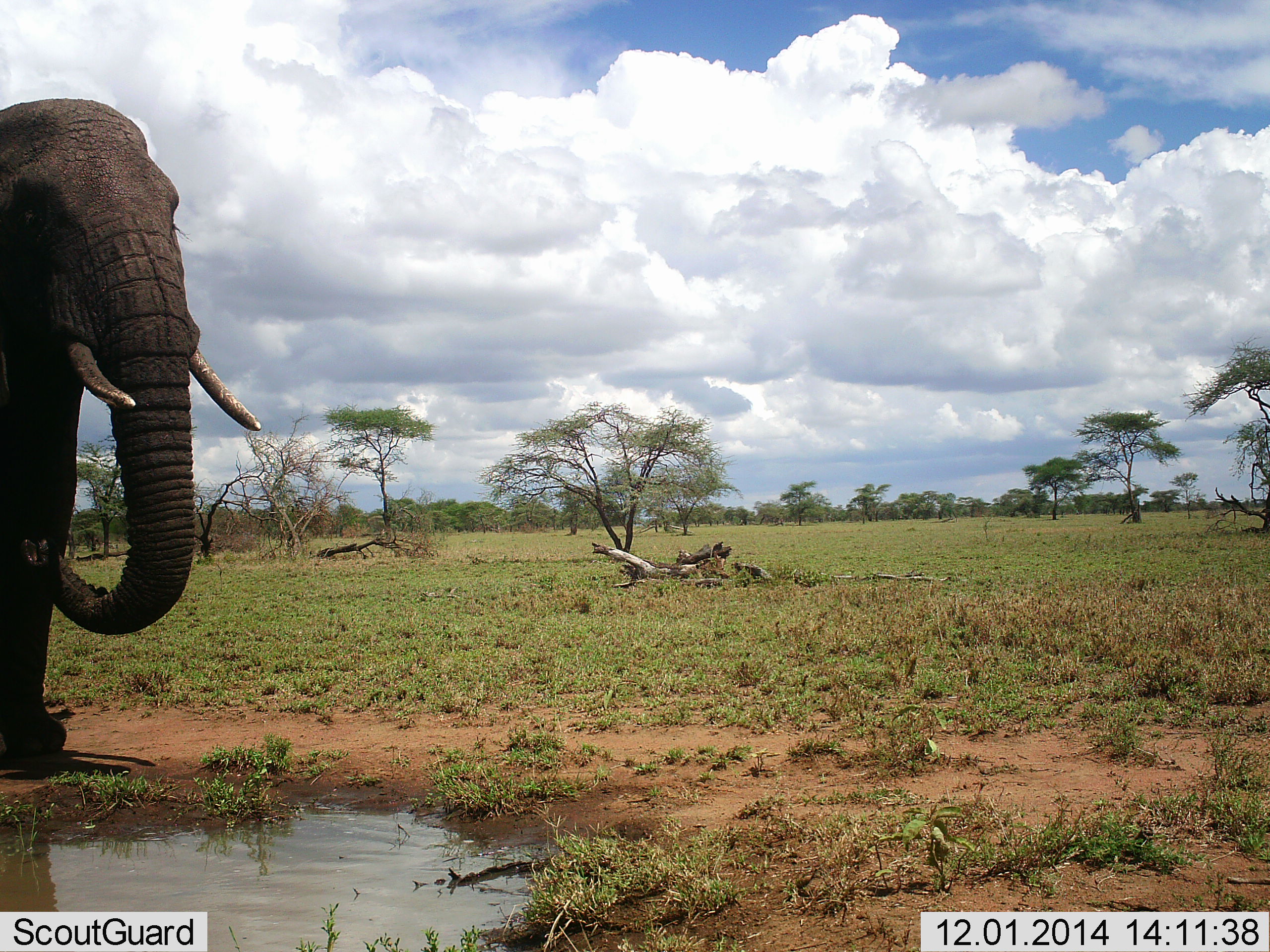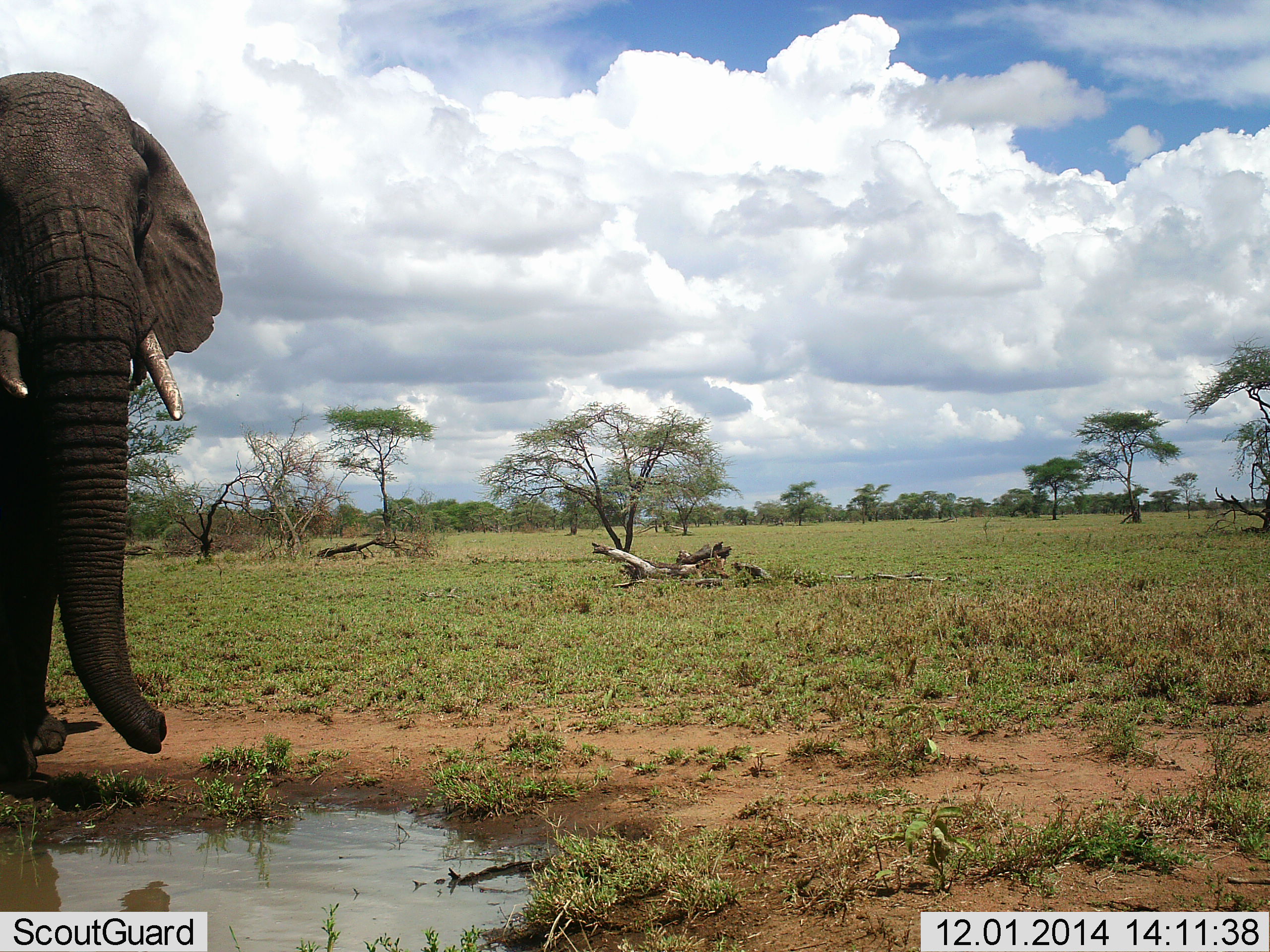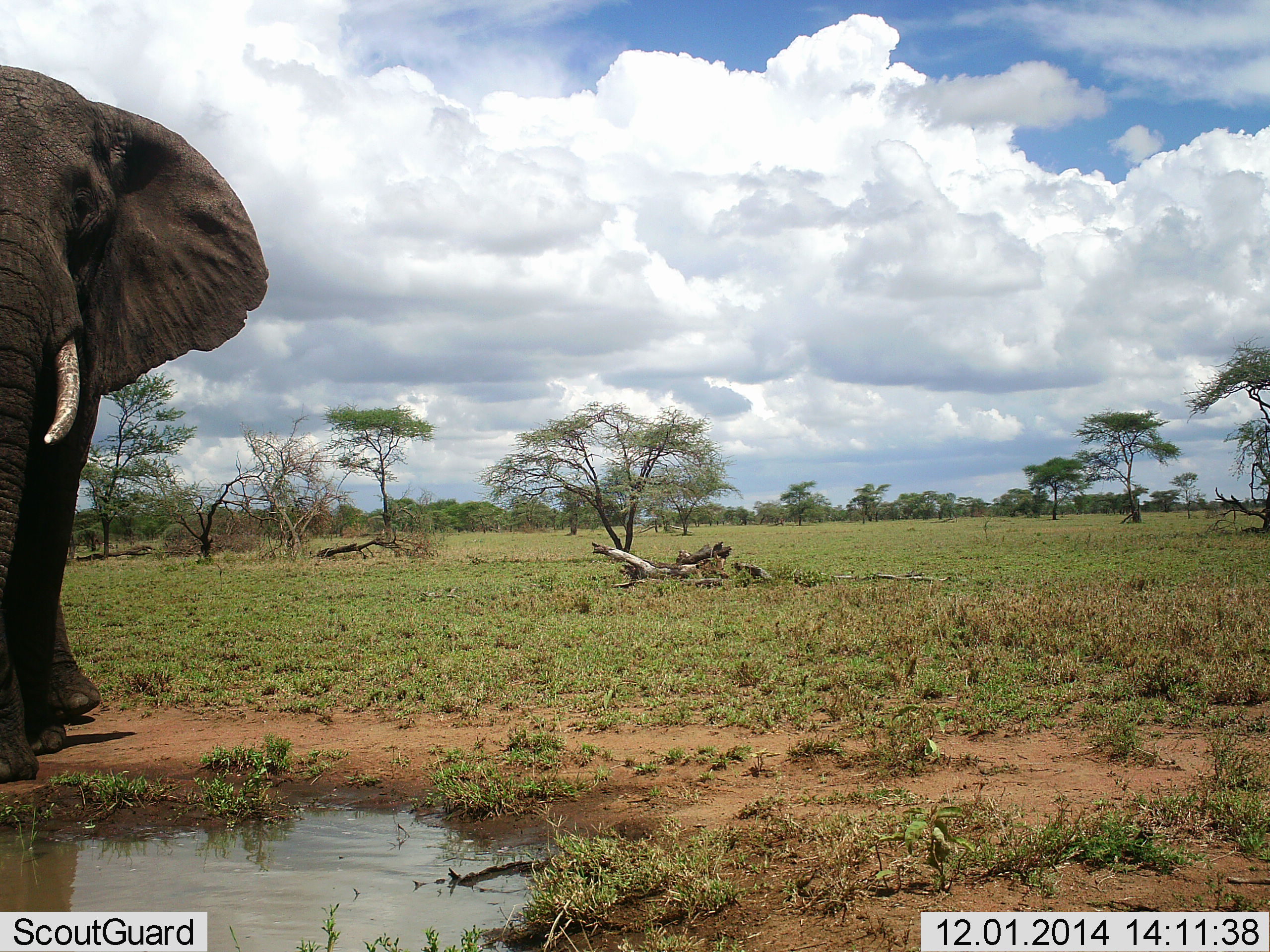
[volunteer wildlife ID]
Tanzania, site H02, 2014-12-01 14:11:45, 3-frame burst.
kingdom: Animalia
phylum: Chordata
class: Mammalia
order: Proboscidea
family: Elephantidae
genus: Loxodonta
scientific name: Loxodonta africana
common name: african bush elephant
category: elephant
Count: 1.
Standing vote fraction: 80%.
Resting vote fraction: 0%.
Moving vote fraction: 20%.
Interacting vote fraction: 0%.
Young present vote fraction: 0%.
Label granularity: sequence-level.